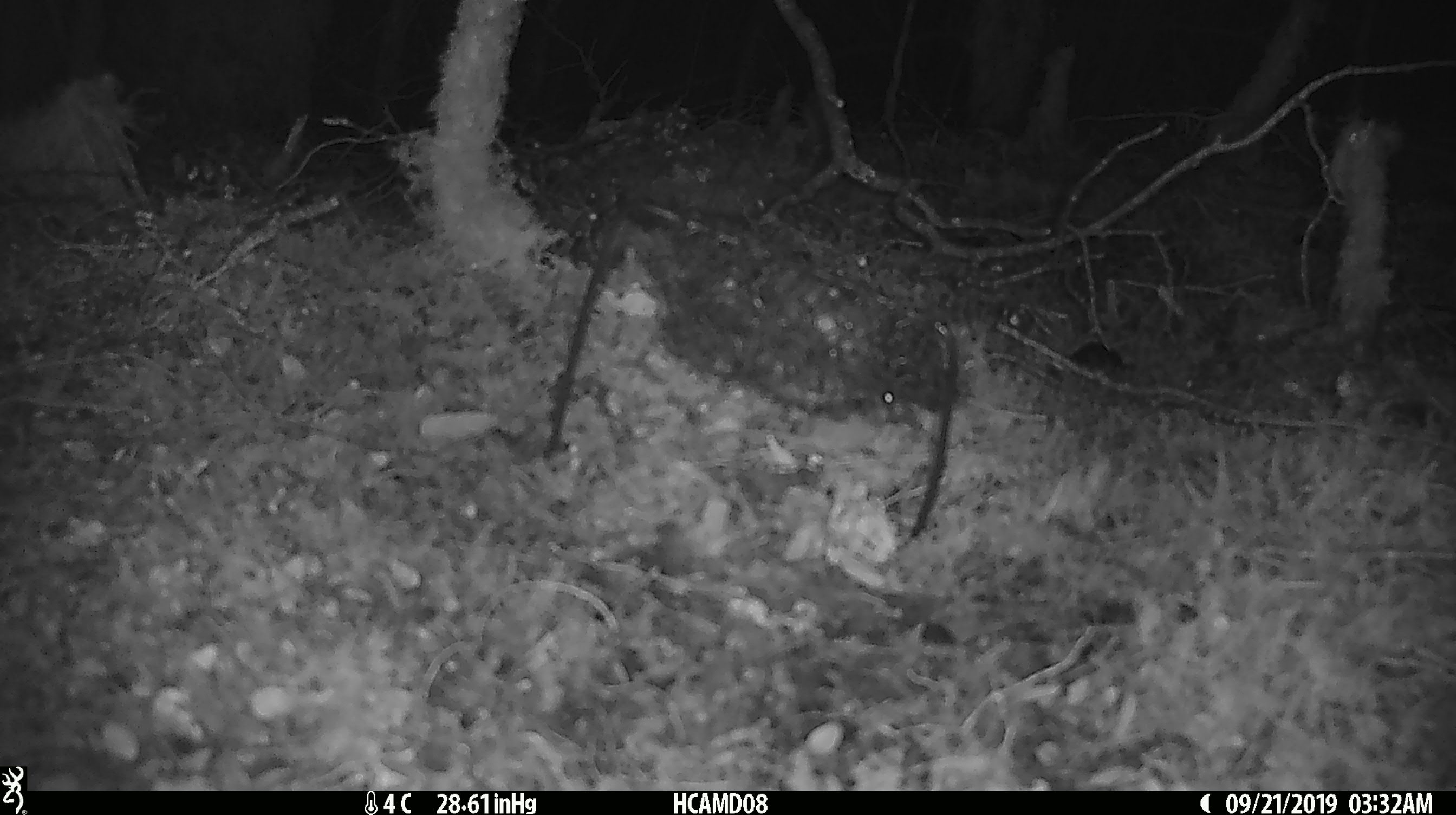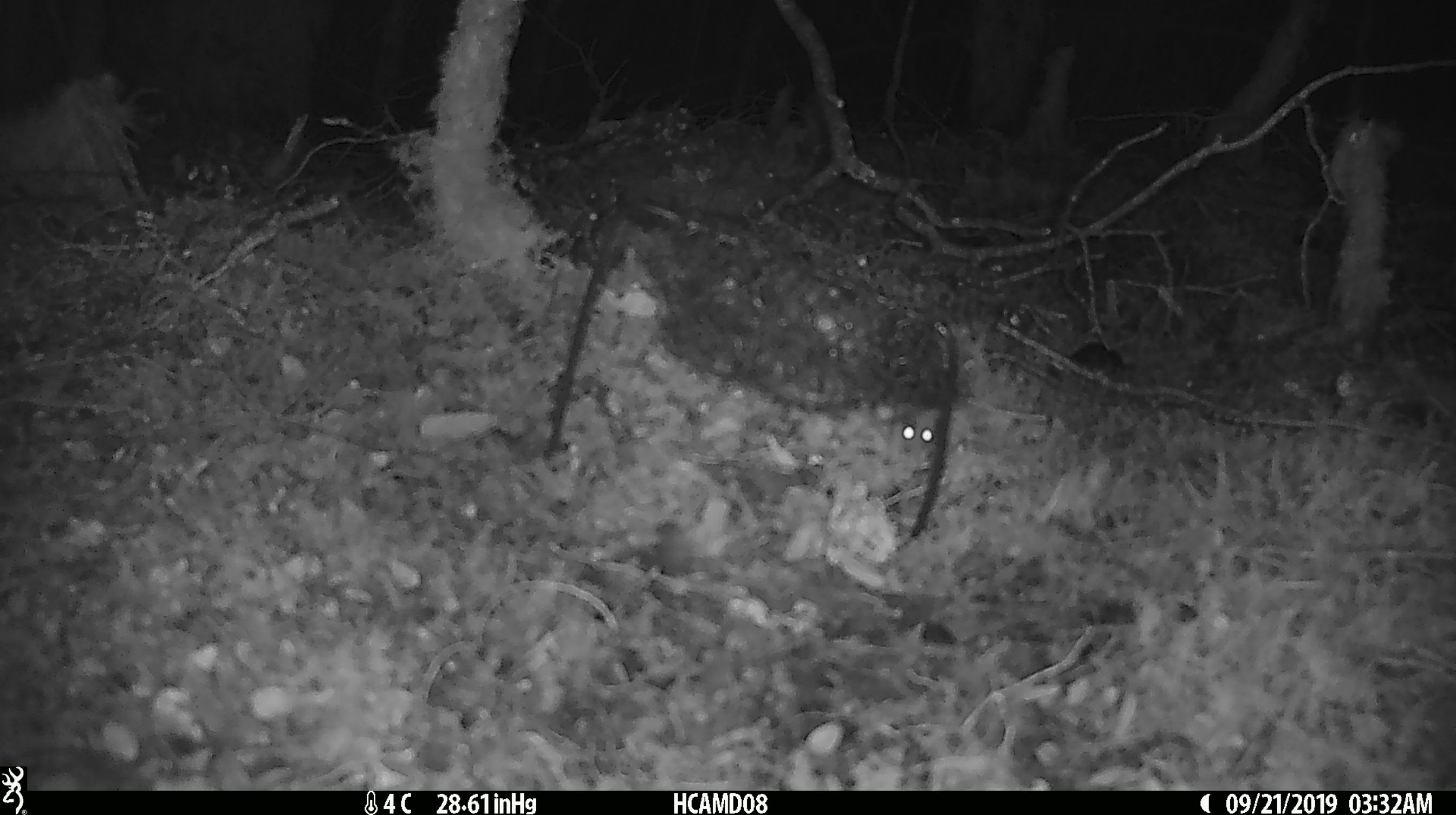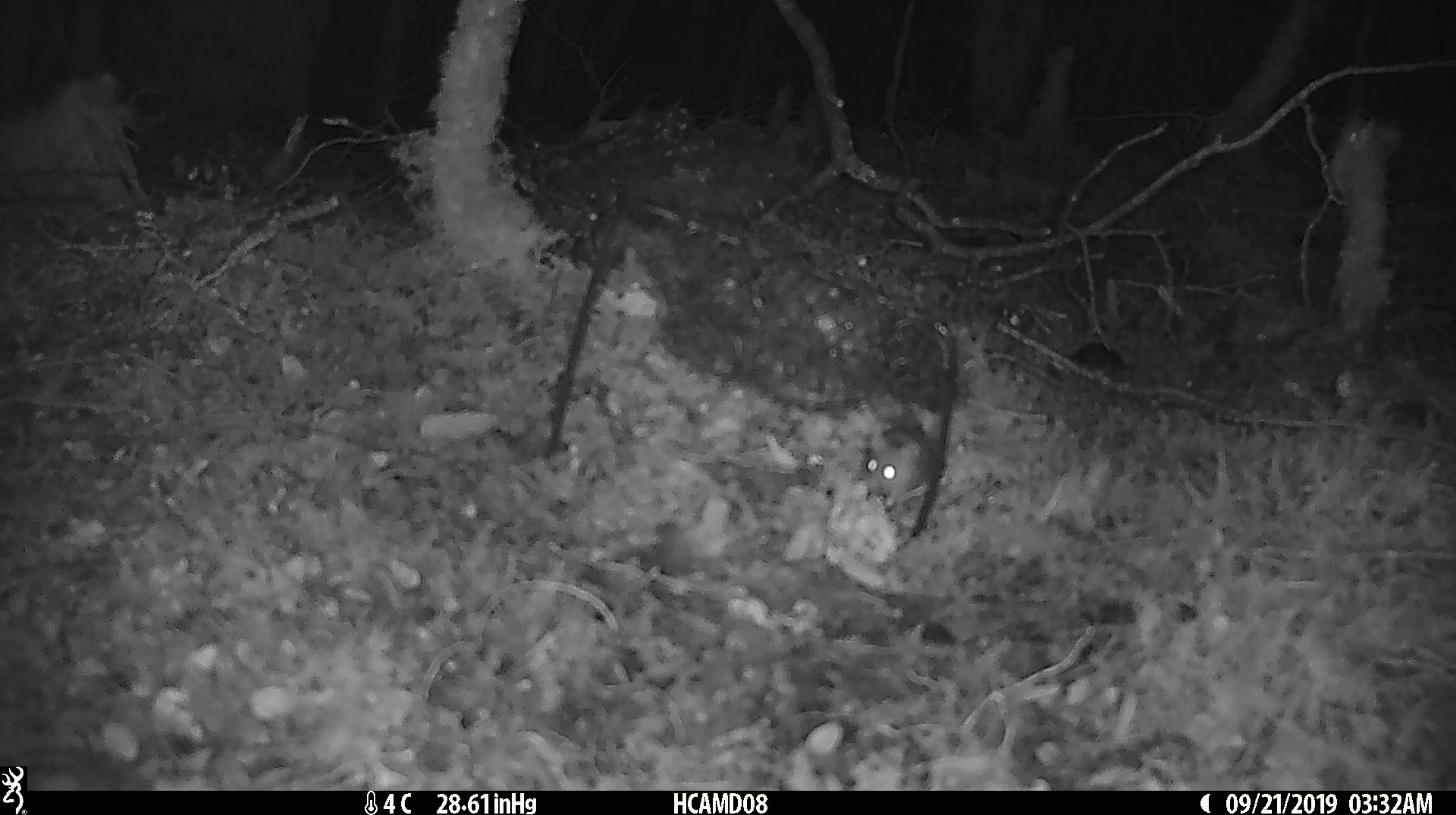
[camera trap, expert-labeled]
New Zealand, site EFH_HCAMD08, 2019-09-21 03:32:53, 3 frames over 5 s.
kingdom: Animalia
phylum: Chordata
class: Mammalia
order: Rodentia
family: Muridae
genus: Mus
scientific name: Mus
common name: mouse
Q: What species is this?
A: Mouse (Mus).